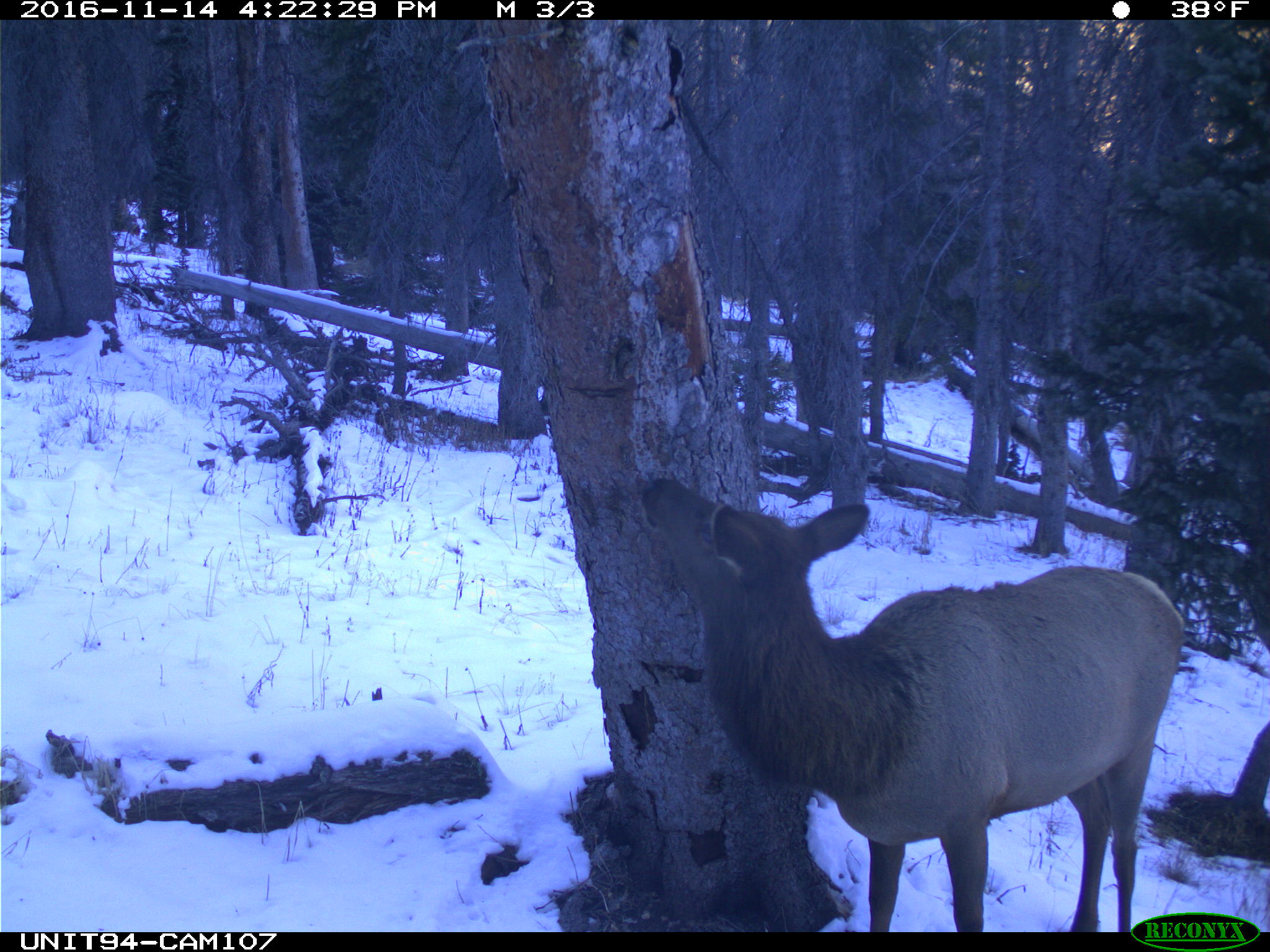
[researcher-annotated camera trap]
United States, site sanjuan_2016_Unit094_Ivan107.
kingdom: Animalia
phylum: Chordata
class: Mammalia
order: Artiodactyla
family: Cervidae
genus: Cervus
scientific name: Cervus elaphus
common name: red deer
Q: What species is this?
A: Cervus elaphus (red deer).